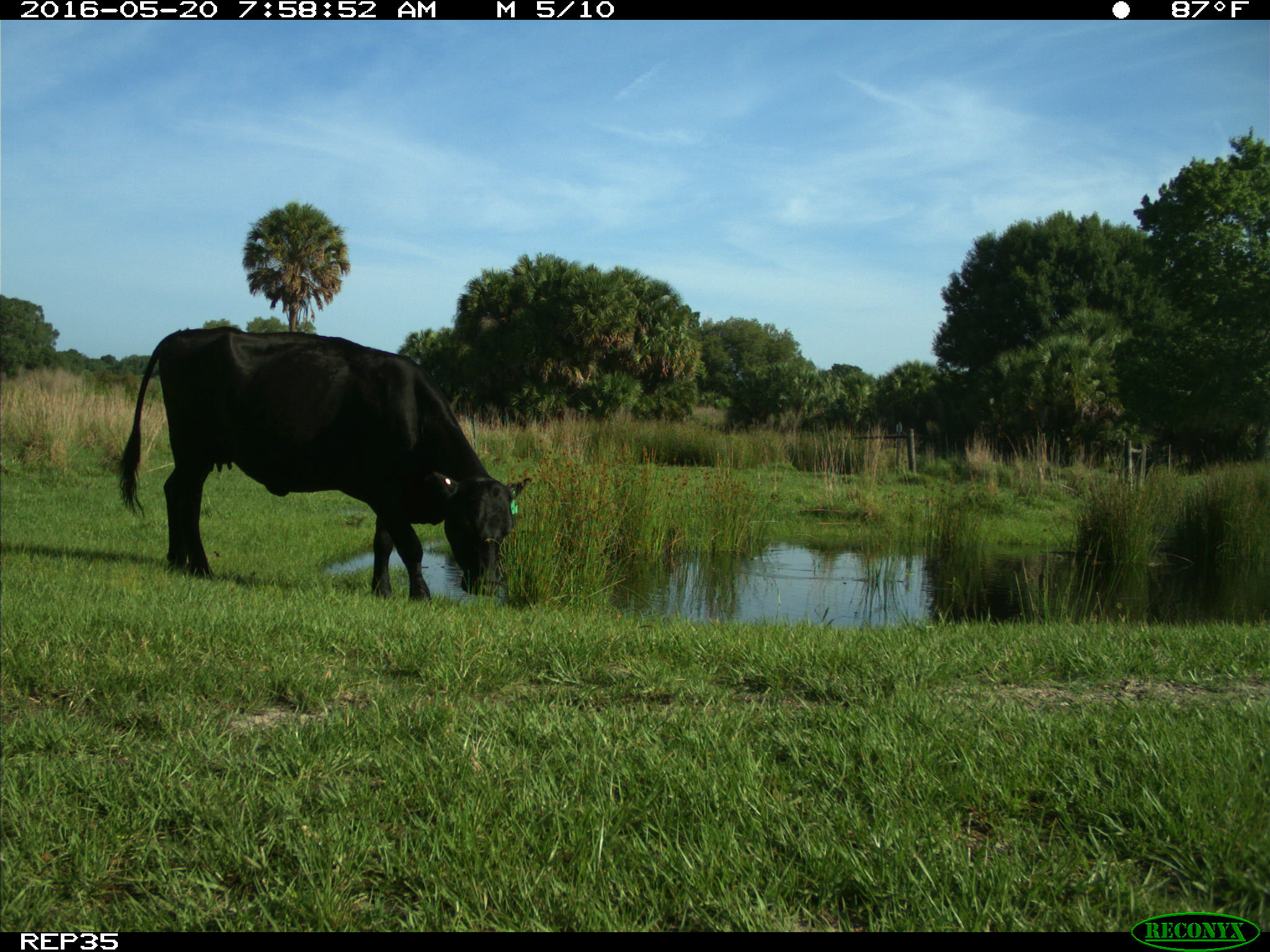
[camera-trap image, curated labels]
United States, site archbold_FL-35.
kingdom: Animalia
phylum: Chordata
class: Mammalia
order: Artiodactyla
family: Bovidae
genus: Bos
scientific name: Bos taurus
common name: domestic cow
Bos taurus (domestic cow).